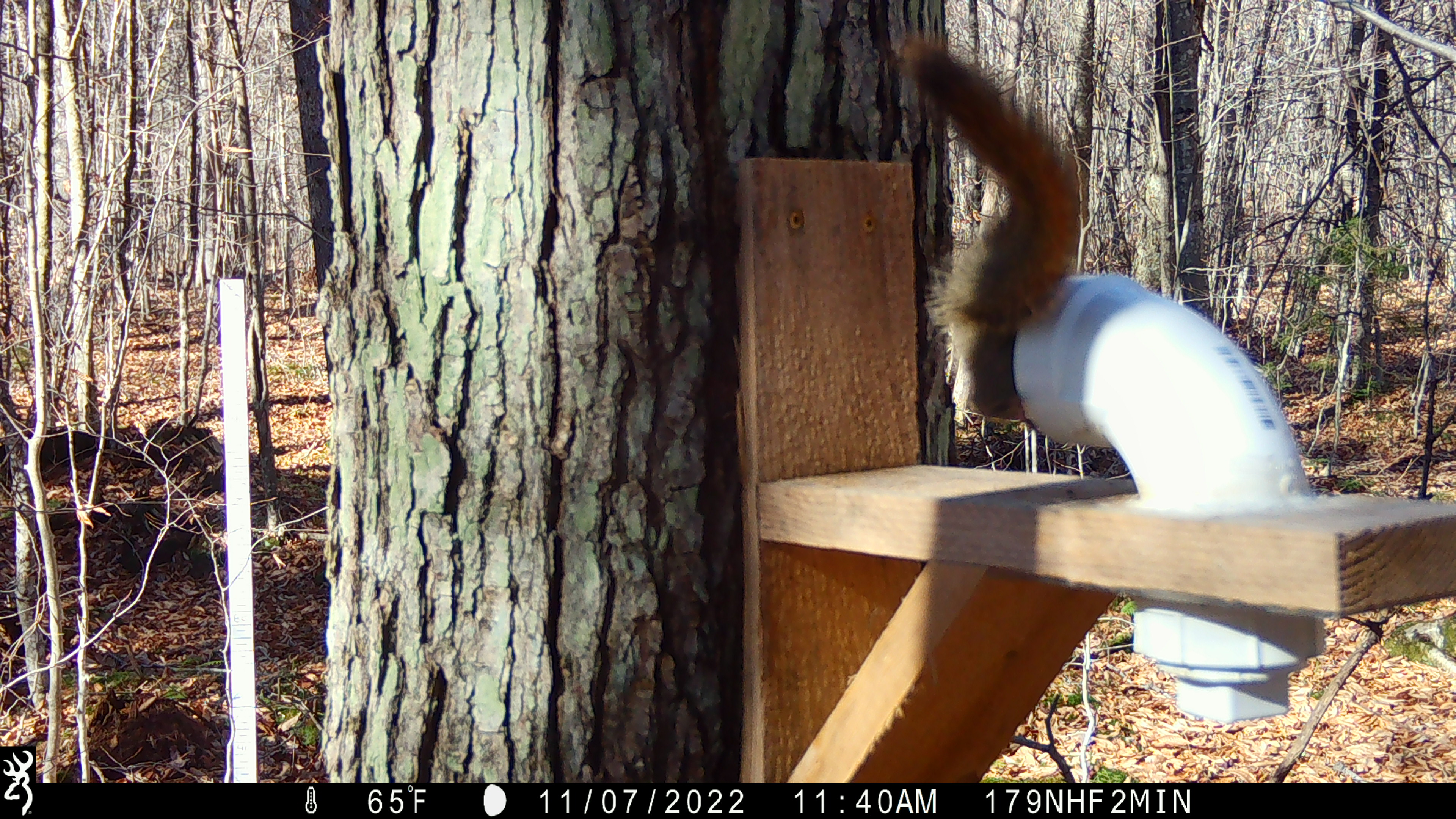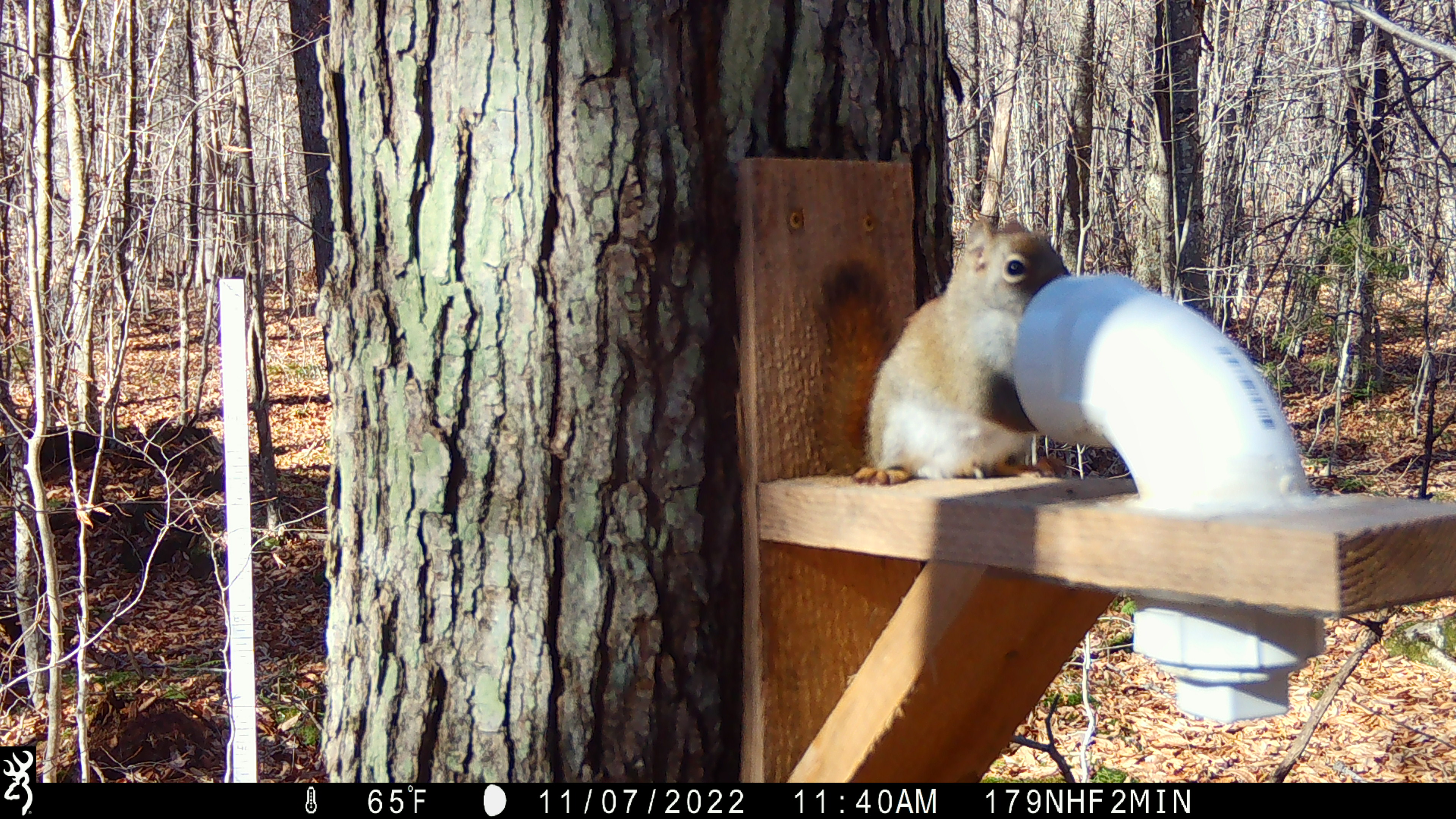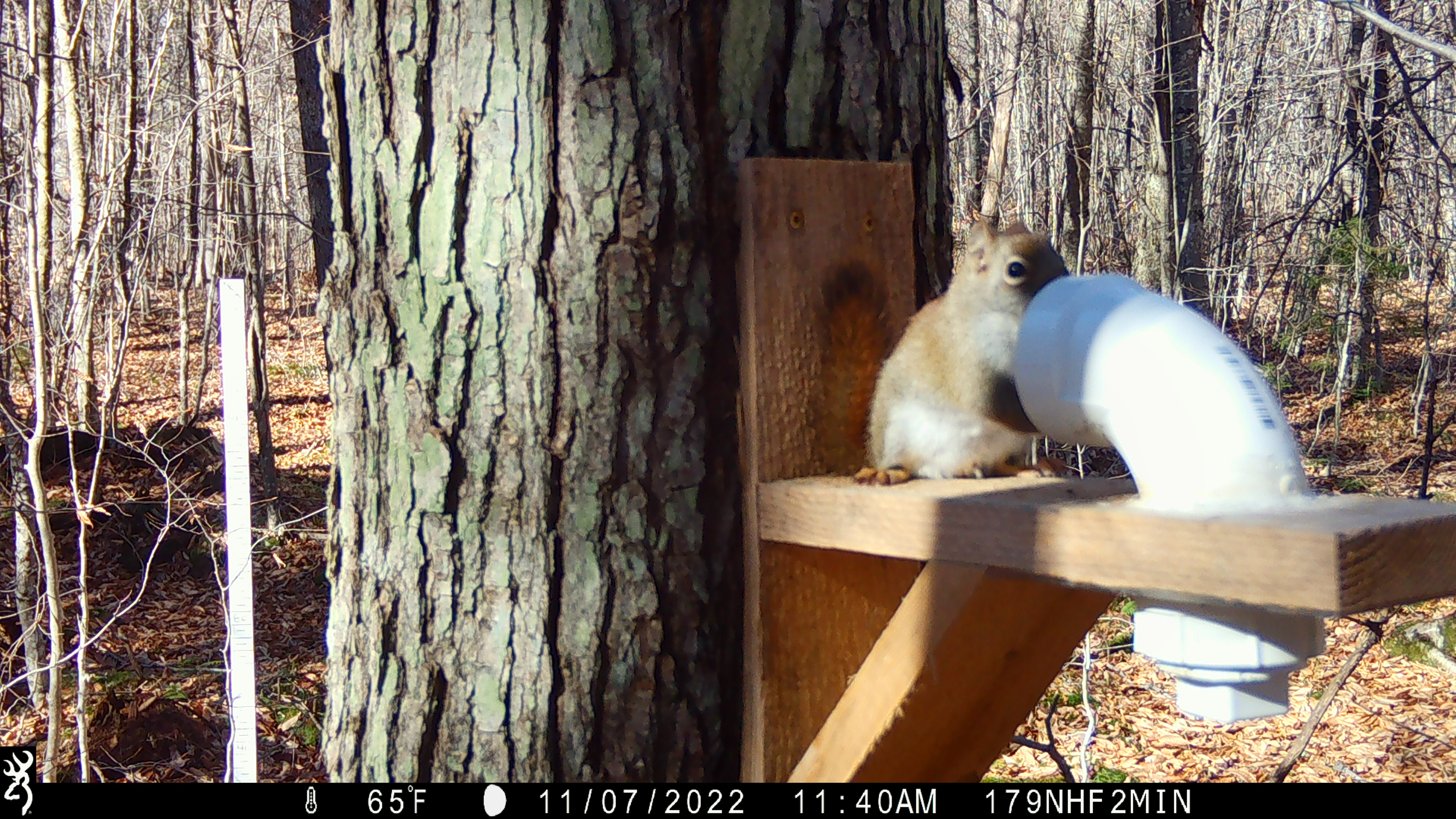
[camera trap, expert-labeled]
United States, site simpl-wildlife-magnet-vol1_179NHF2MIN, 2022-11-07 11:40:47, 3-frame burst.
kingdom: Animalia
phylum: Chordata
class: Mammalia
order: Rodentia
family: Sciuridae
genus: Tamiasciurus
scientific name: Tamiasciurus hudsonicus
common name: red squirrel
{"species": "red squirrel (Tamiasciurus hudsonicus)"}